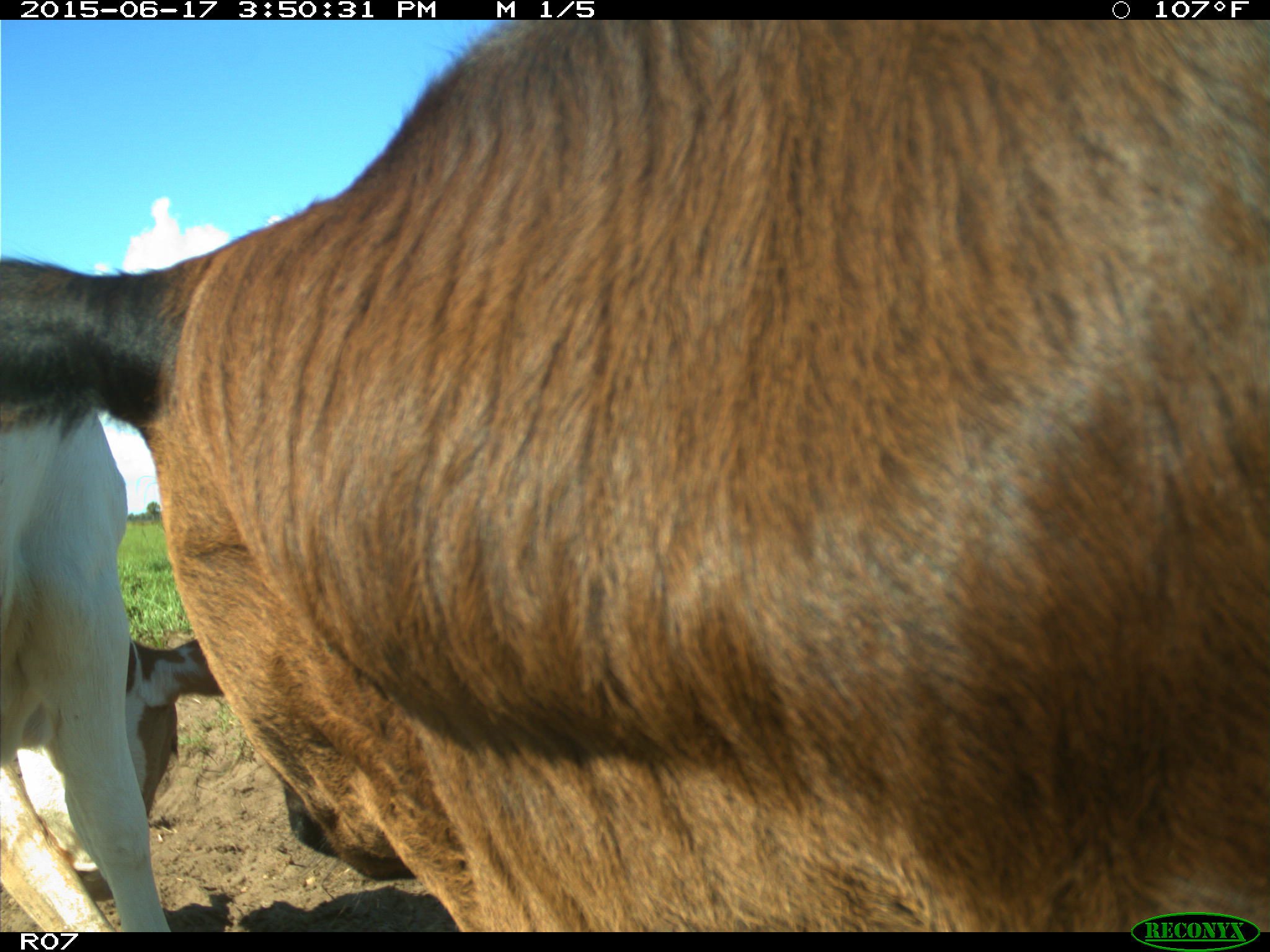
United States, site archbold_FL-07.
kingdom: Animalia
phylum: Chordata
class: Mammalia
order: Artiodactyla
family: Bovidae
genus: Bos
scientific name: Bos taurus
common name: domestic cow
Bos taurus (domestic cow).